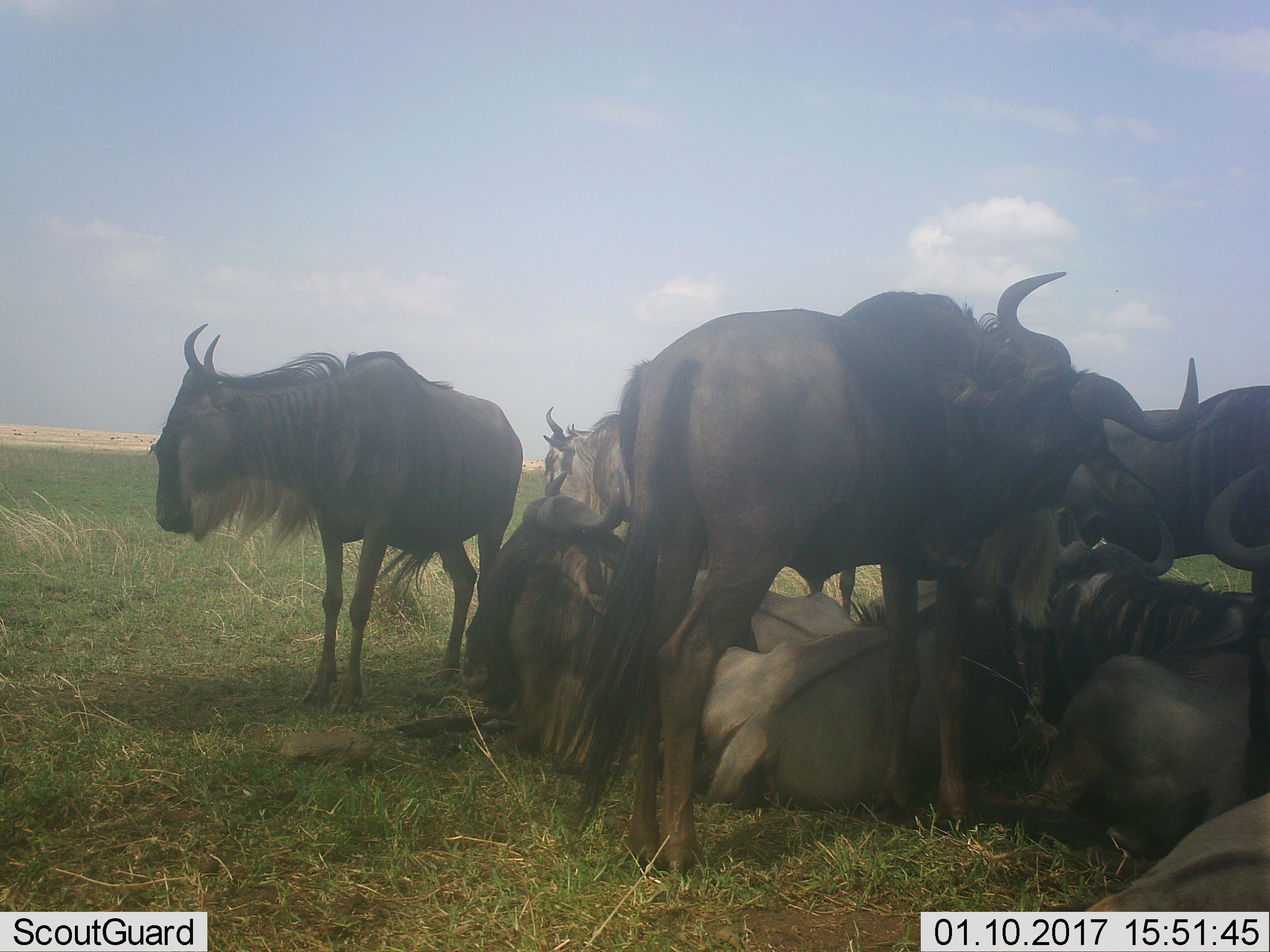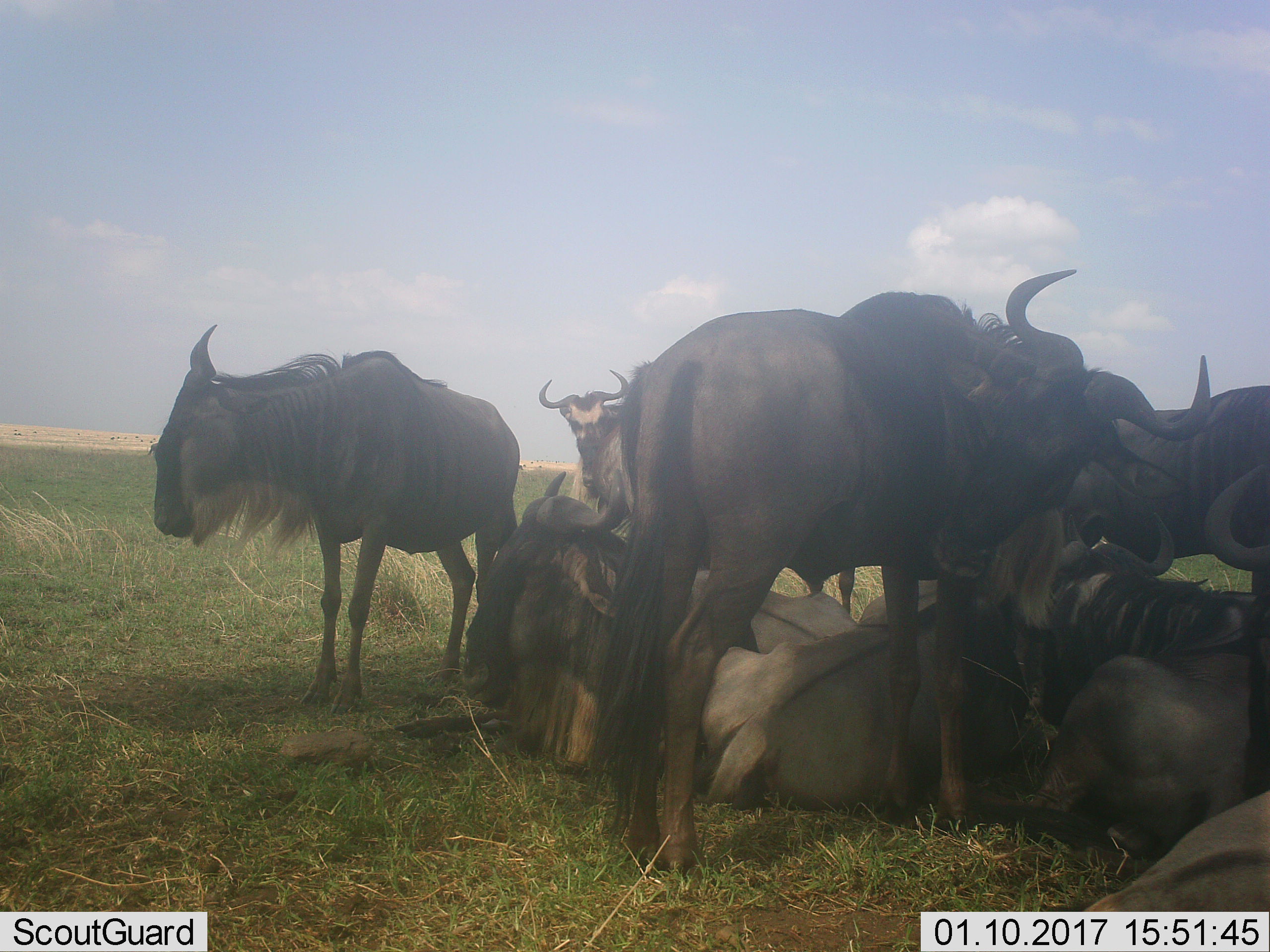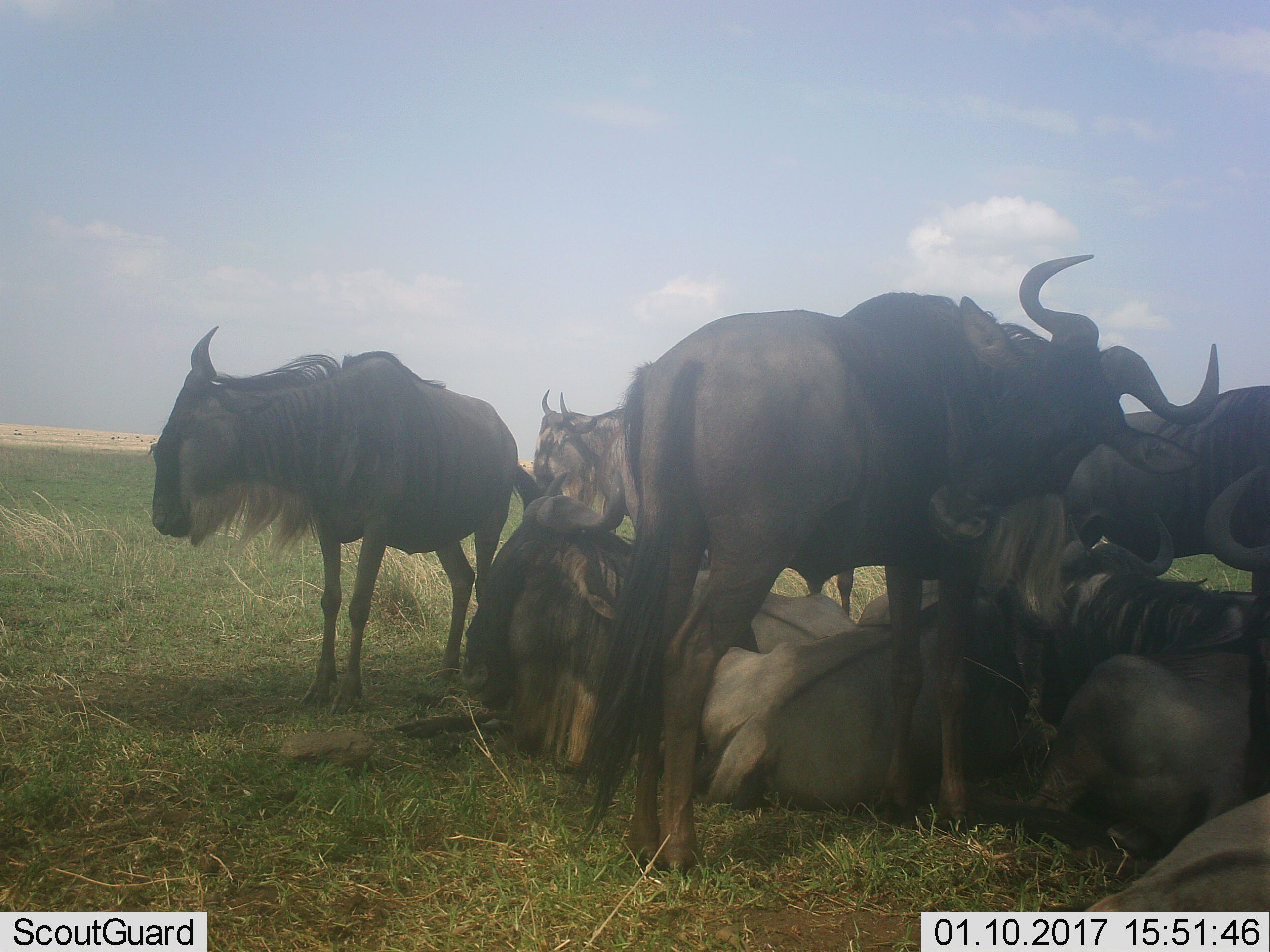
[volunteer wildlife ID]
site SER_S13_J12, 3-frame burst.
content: unidentified animal